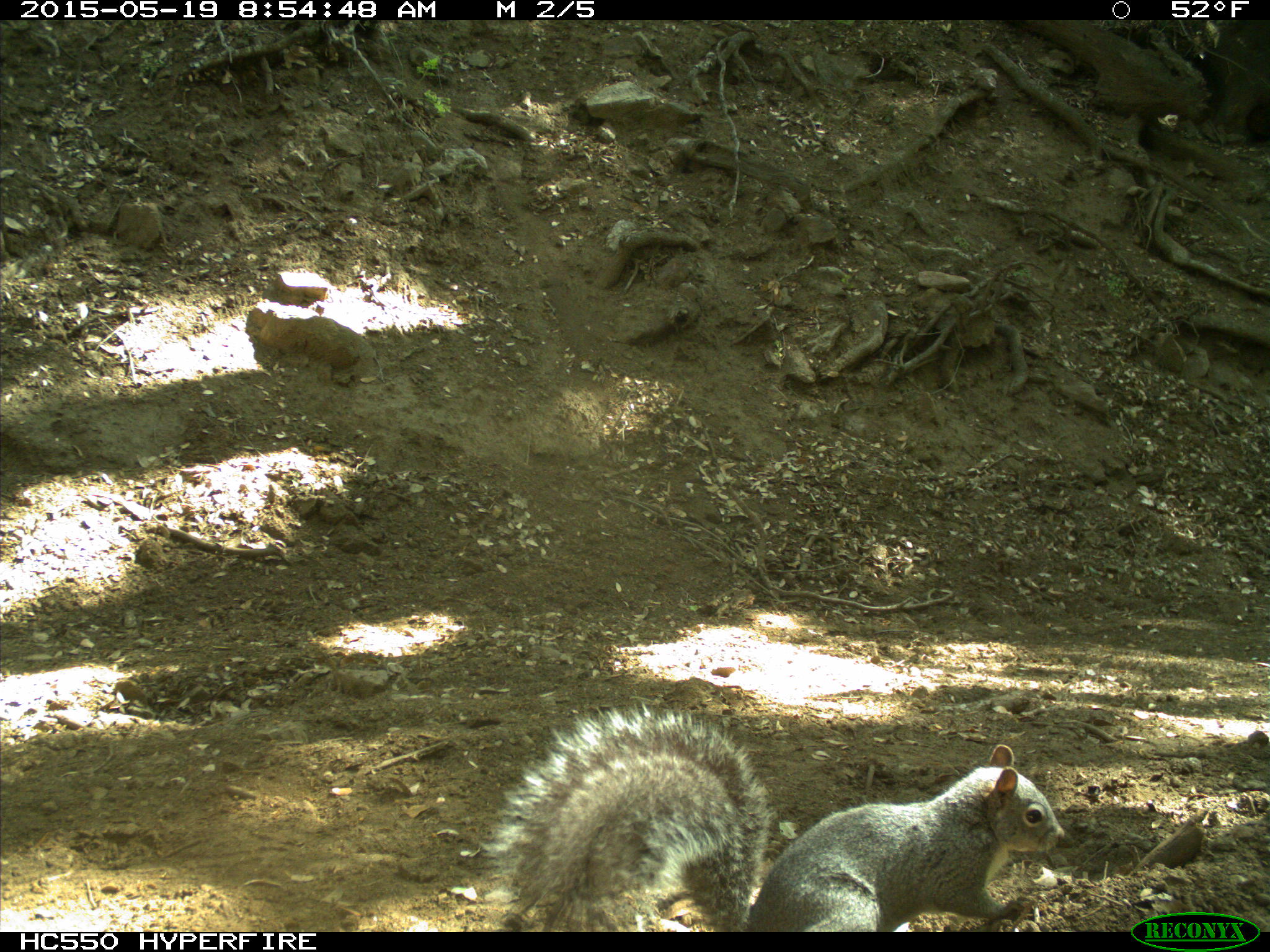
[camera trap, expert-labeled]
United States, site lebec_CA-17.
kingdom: Animalia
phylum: Chordata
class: Mammalia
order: Rodentia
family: Sciuridae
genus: Sciurus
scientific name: Sciurus carolinensis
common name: eastern gray squirrel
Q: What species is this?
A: Sciurus carolinensis (eastern gray squirrel).